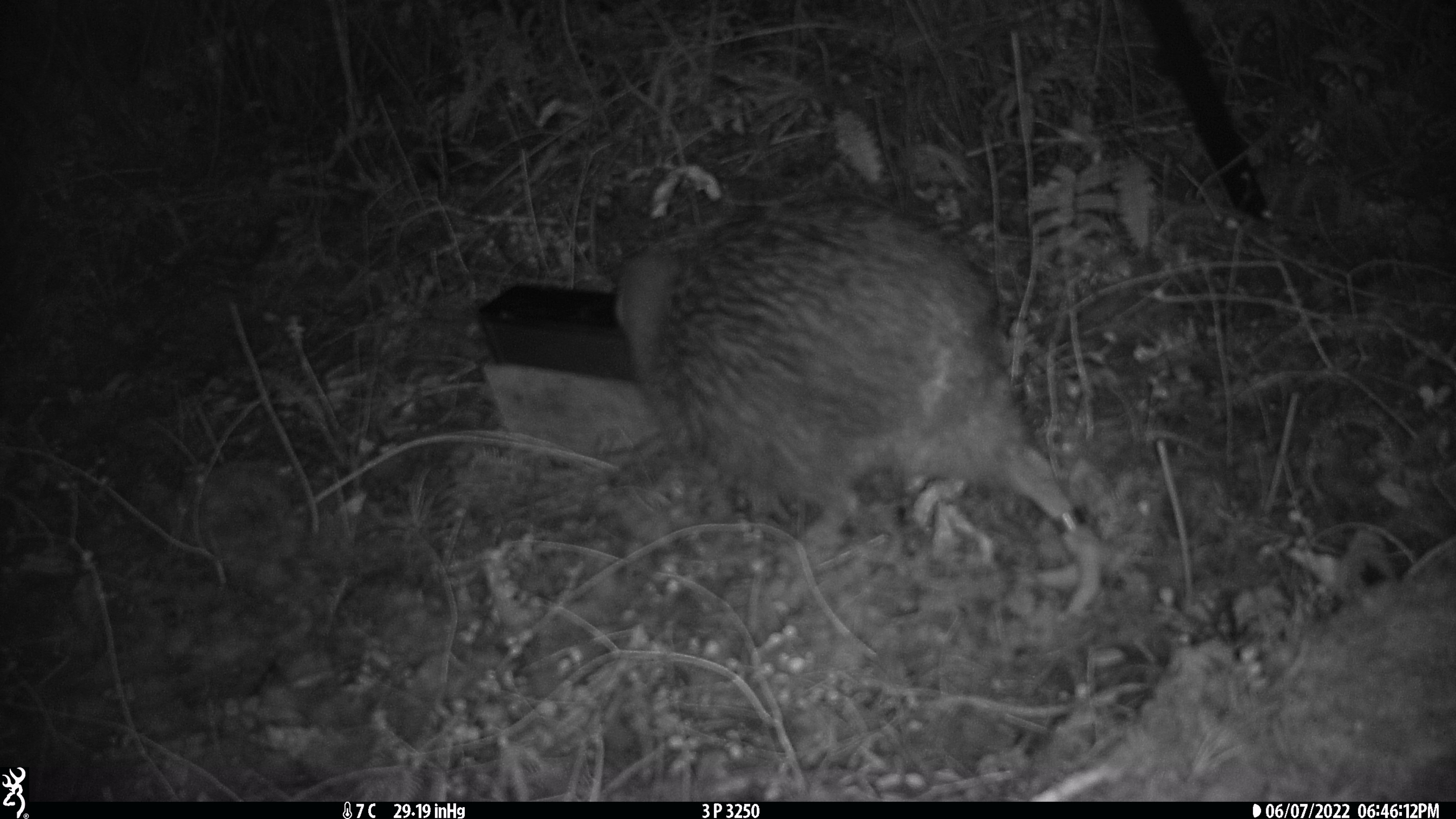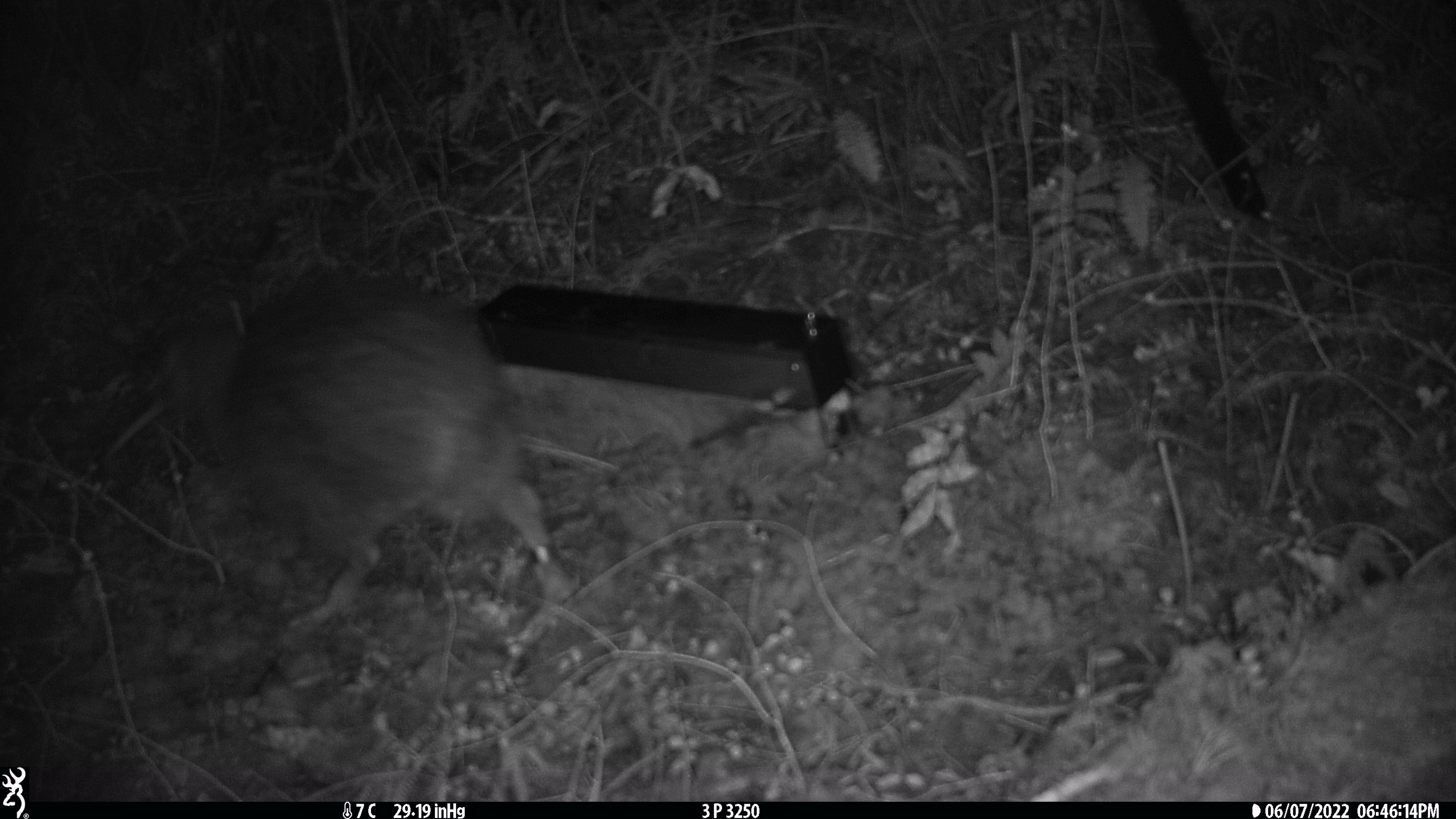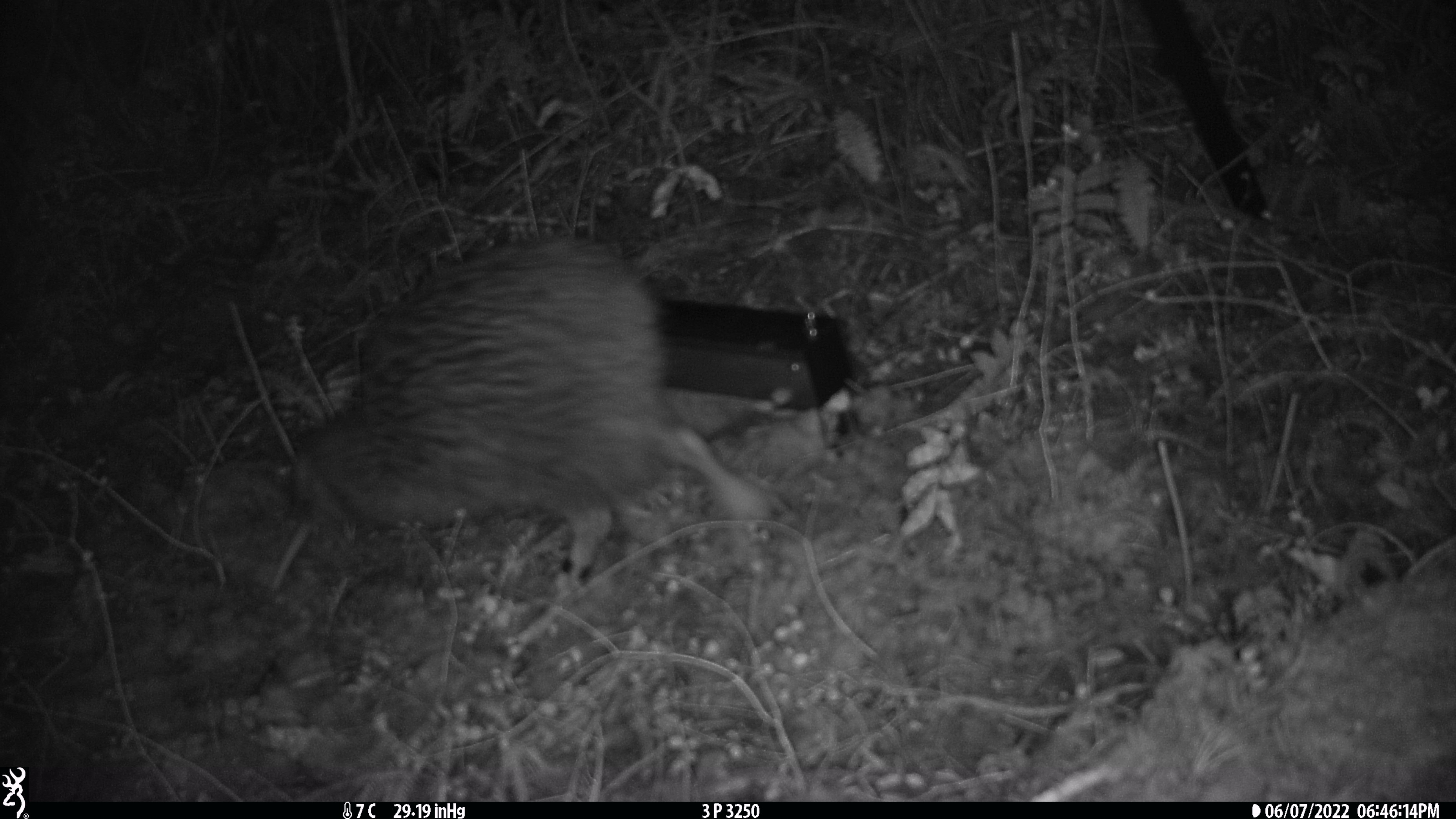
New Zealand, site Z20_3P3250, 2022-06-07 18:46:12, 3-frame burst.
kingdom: Animalia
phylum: Chordata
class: Aves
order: Apterygiformes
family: Apterygidae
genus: Apteryx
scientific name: Apteryx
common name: kiwi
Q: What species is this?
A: Kiwi (Apteryx).